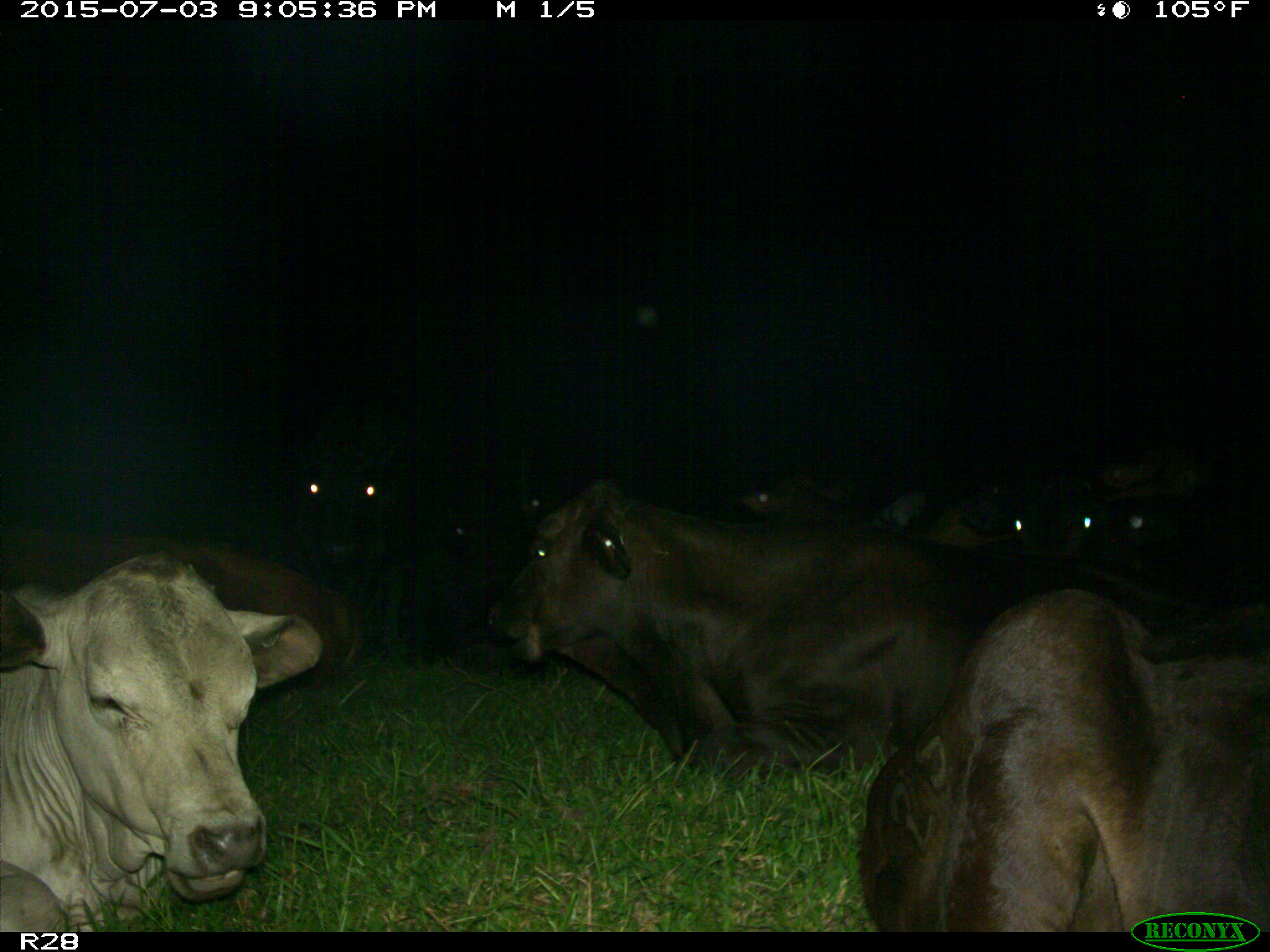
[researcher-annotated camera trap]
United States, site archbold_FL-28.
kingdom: Animalia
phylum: Chordata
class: Mammalia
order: Artiodactyla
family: Bovidae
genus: Bos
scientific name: Bos taurus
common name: domestic cow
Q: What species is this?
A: Bos taurus (domestic cow).